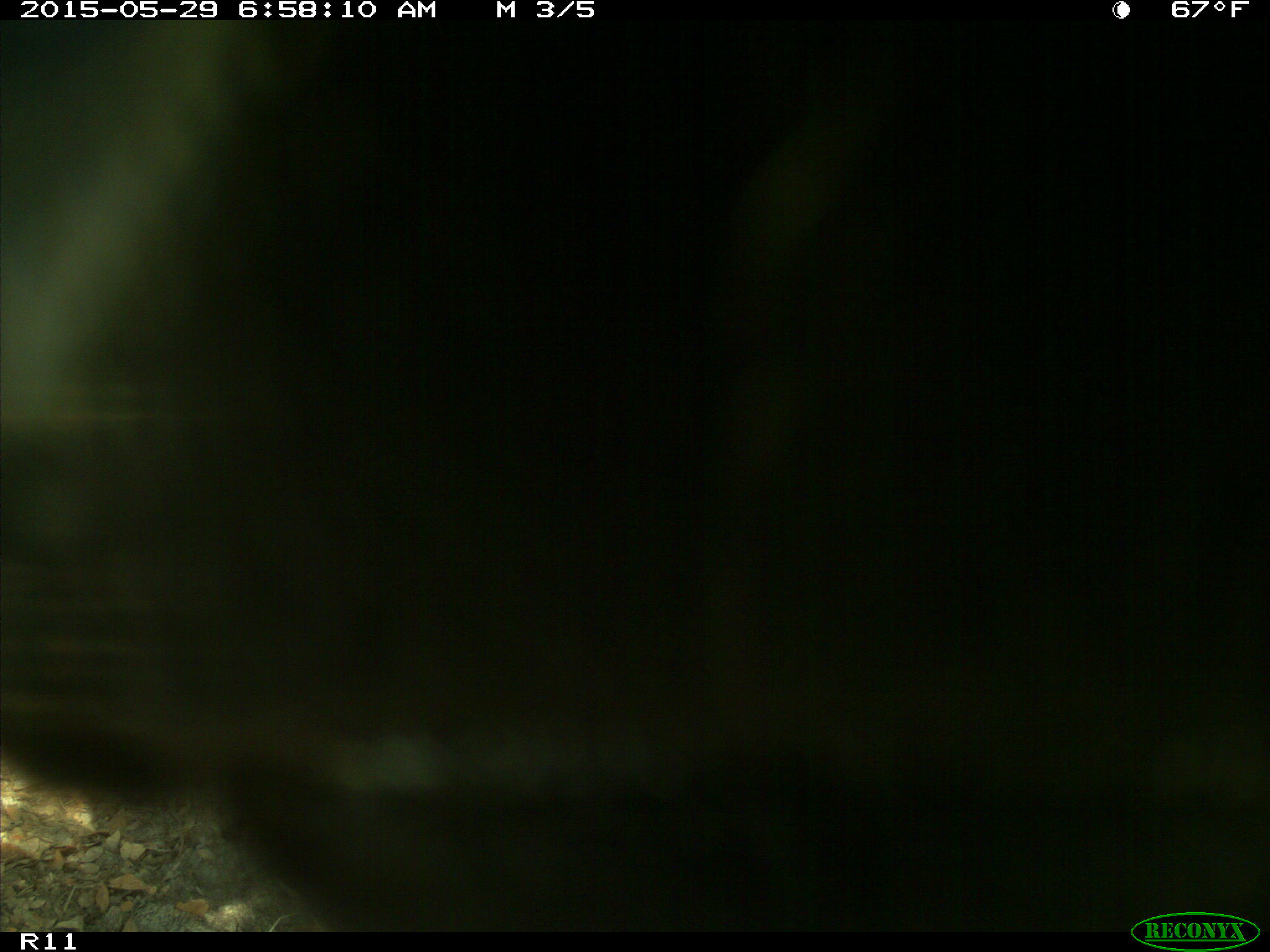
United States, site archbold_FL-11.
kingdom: Animalia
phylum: Chordata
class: Mammalia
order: Artiodactyla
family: Bovidae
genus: Bos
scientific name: Bos taurus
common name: domestic cow